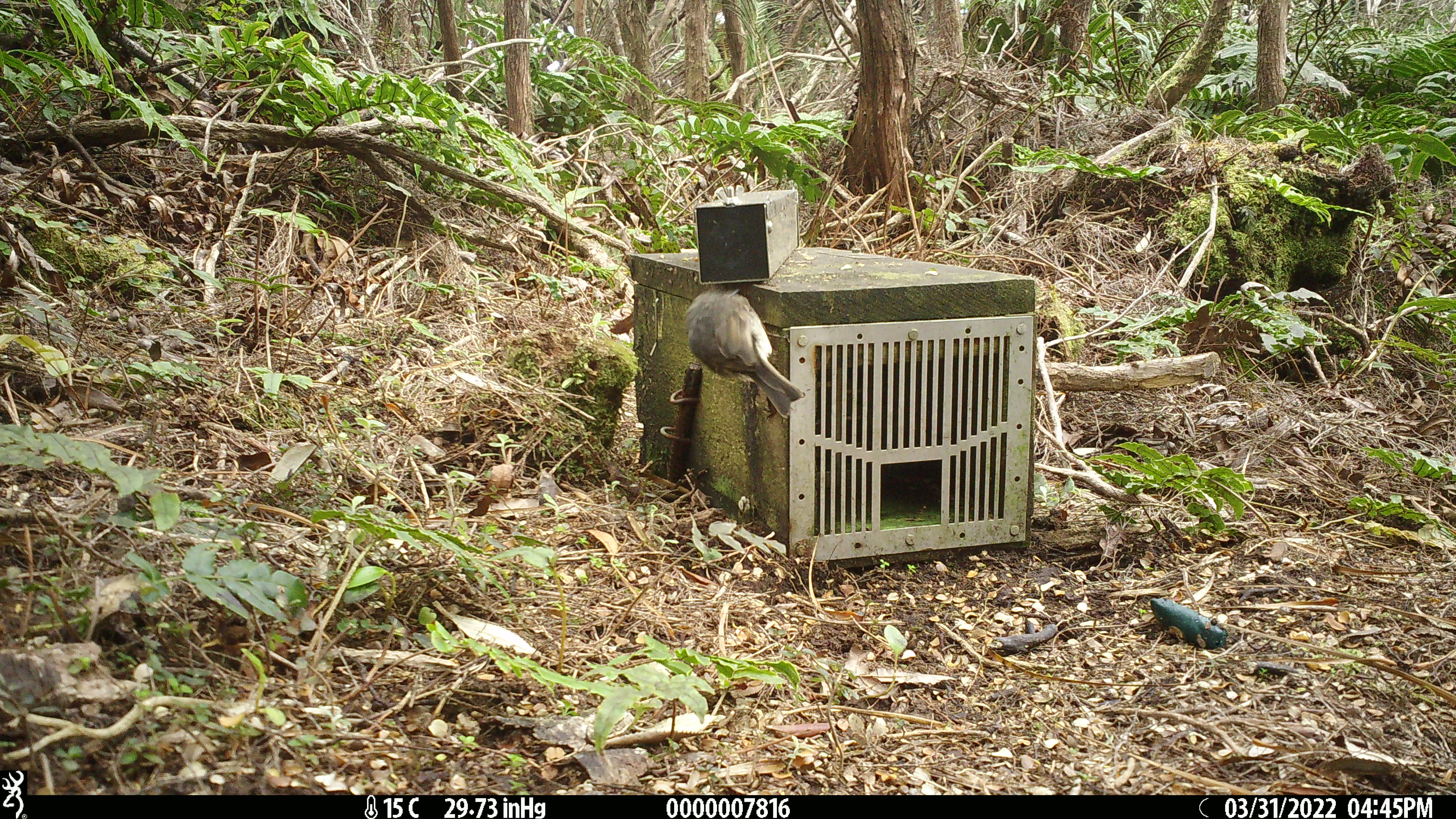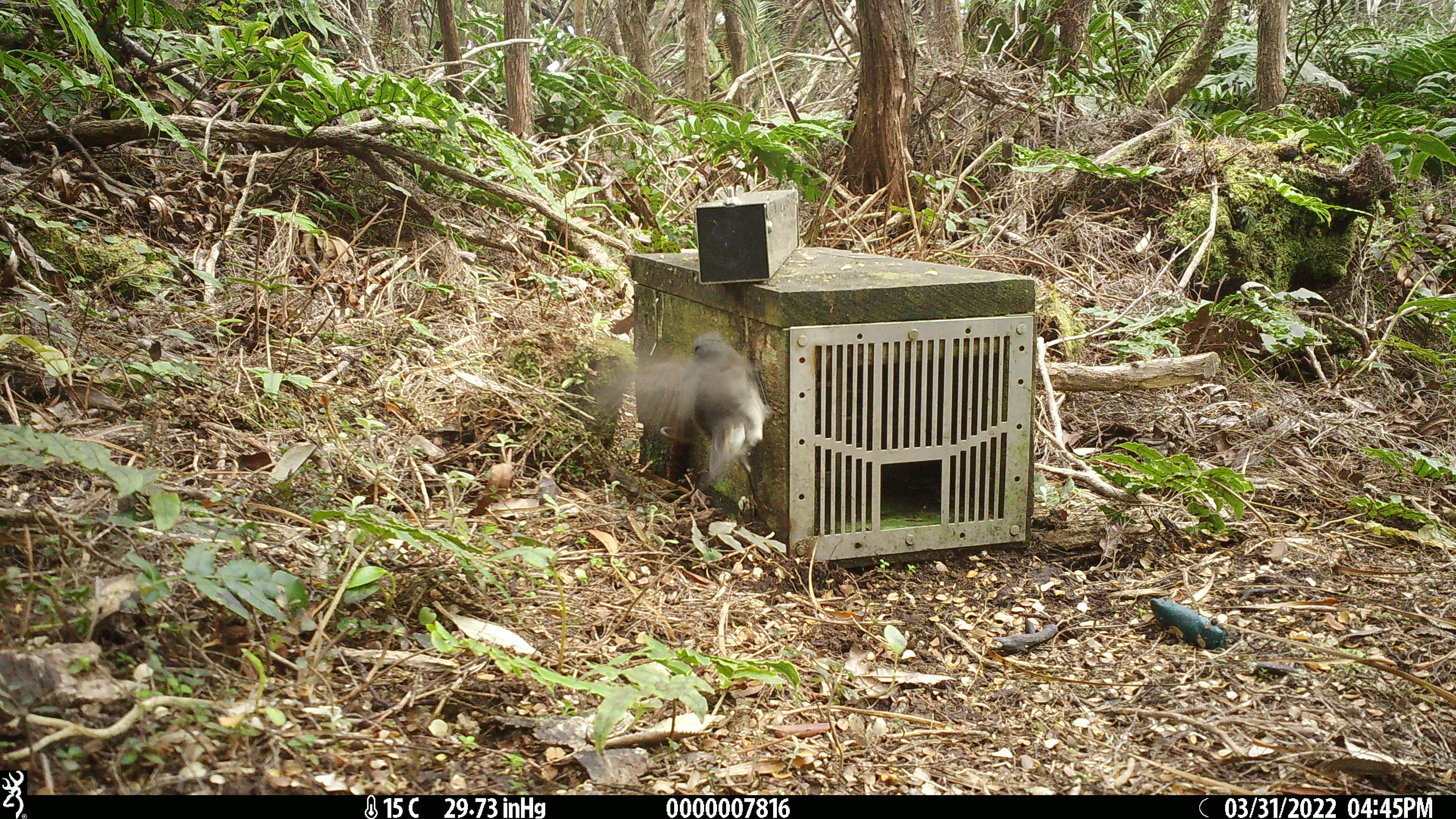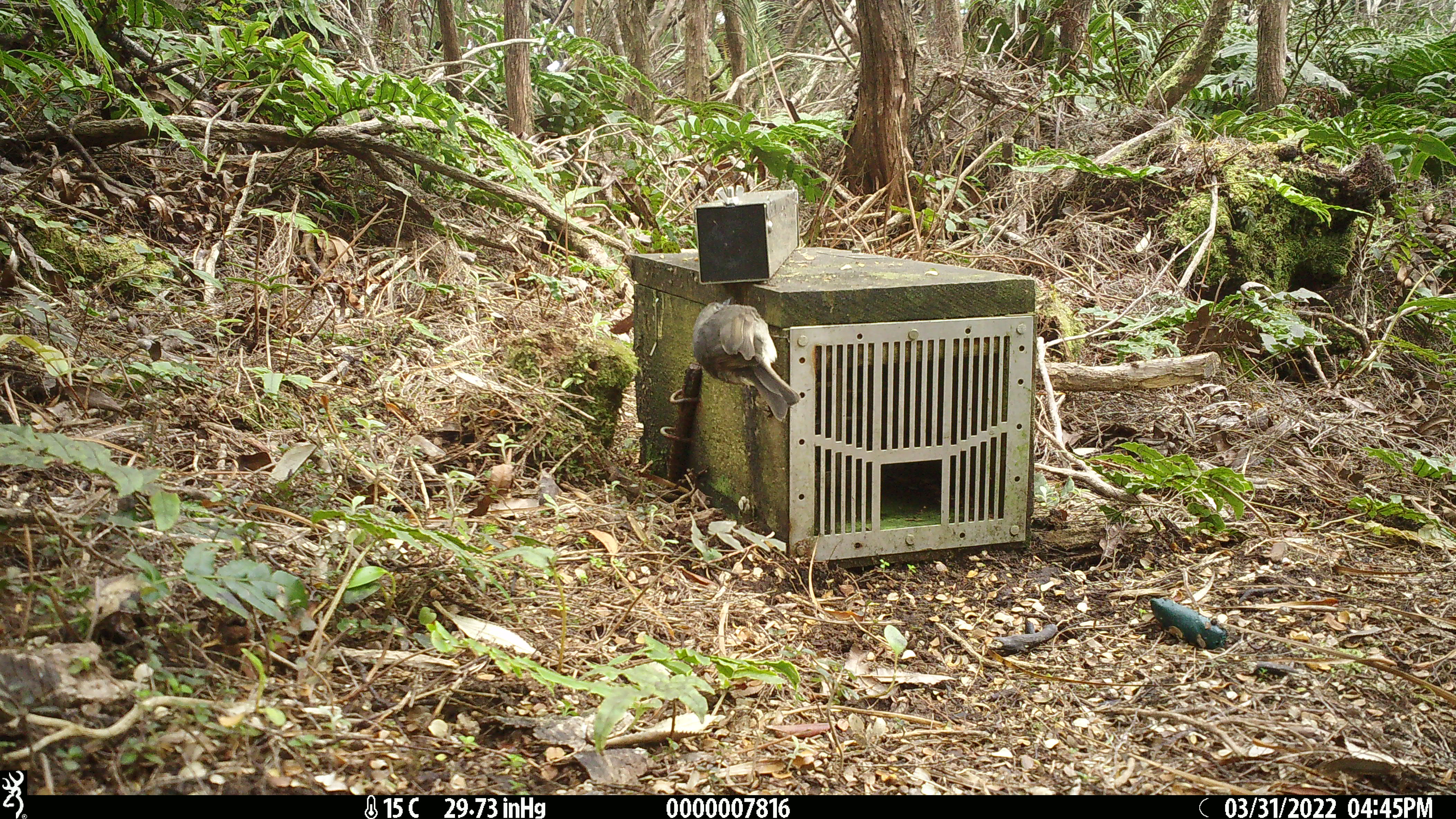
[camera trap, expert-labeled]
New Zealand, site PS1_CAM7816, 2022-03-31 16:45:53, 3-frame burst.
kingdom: Animalia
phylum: Chordata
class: Aves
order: Passeriformes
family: Petroicidae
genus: Petroica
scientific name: Petroica australis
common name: new zealand robin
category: robin